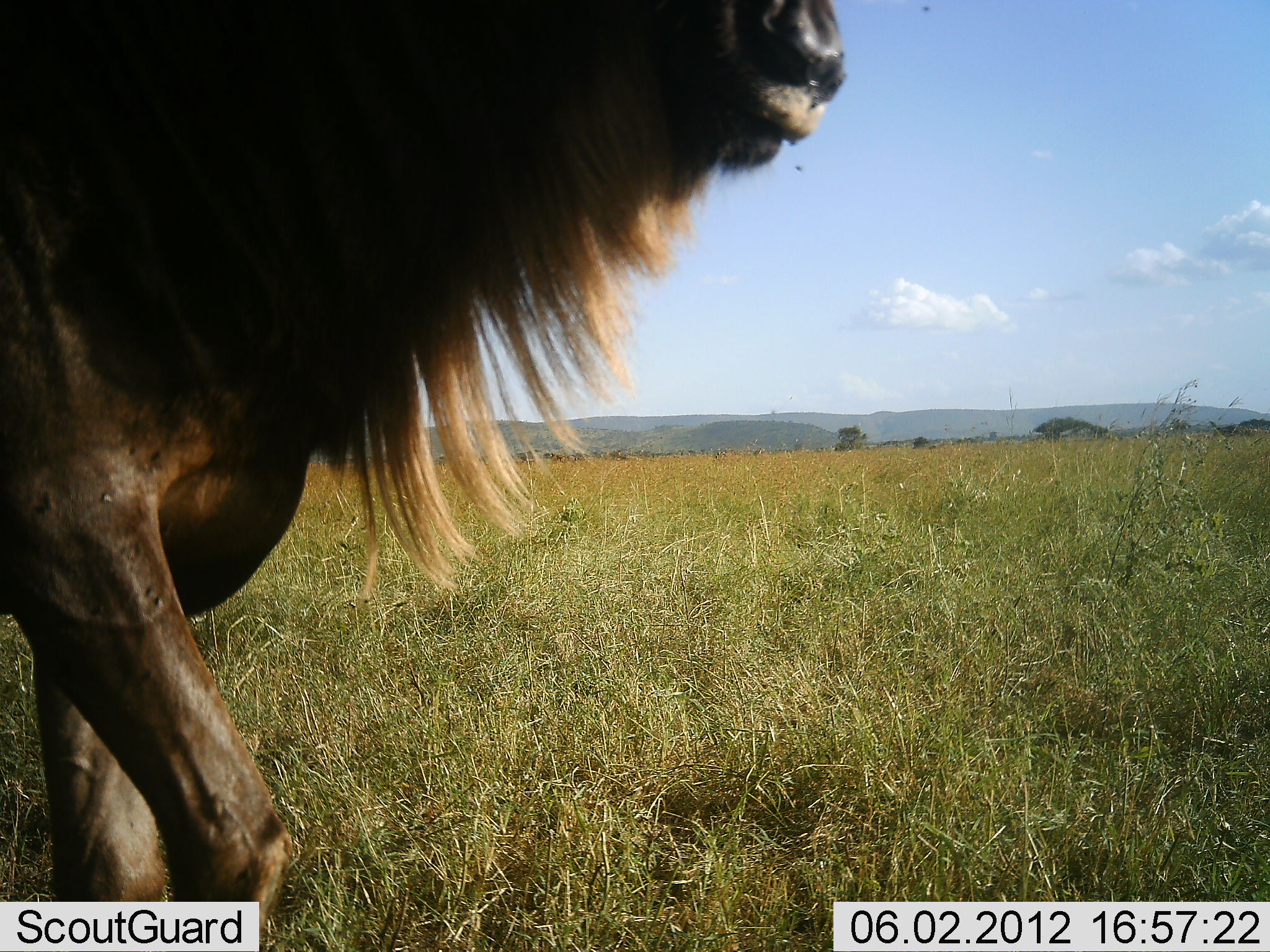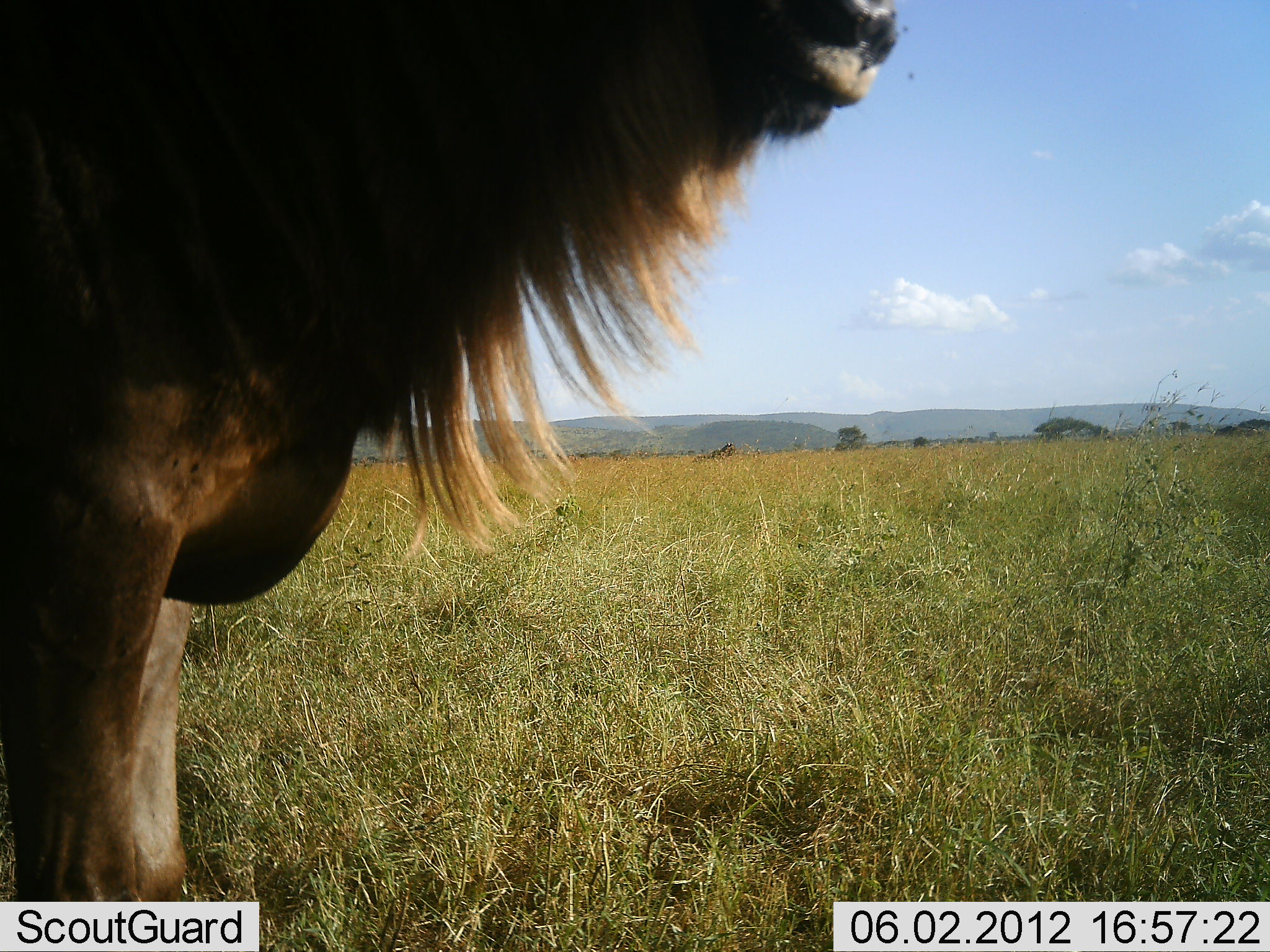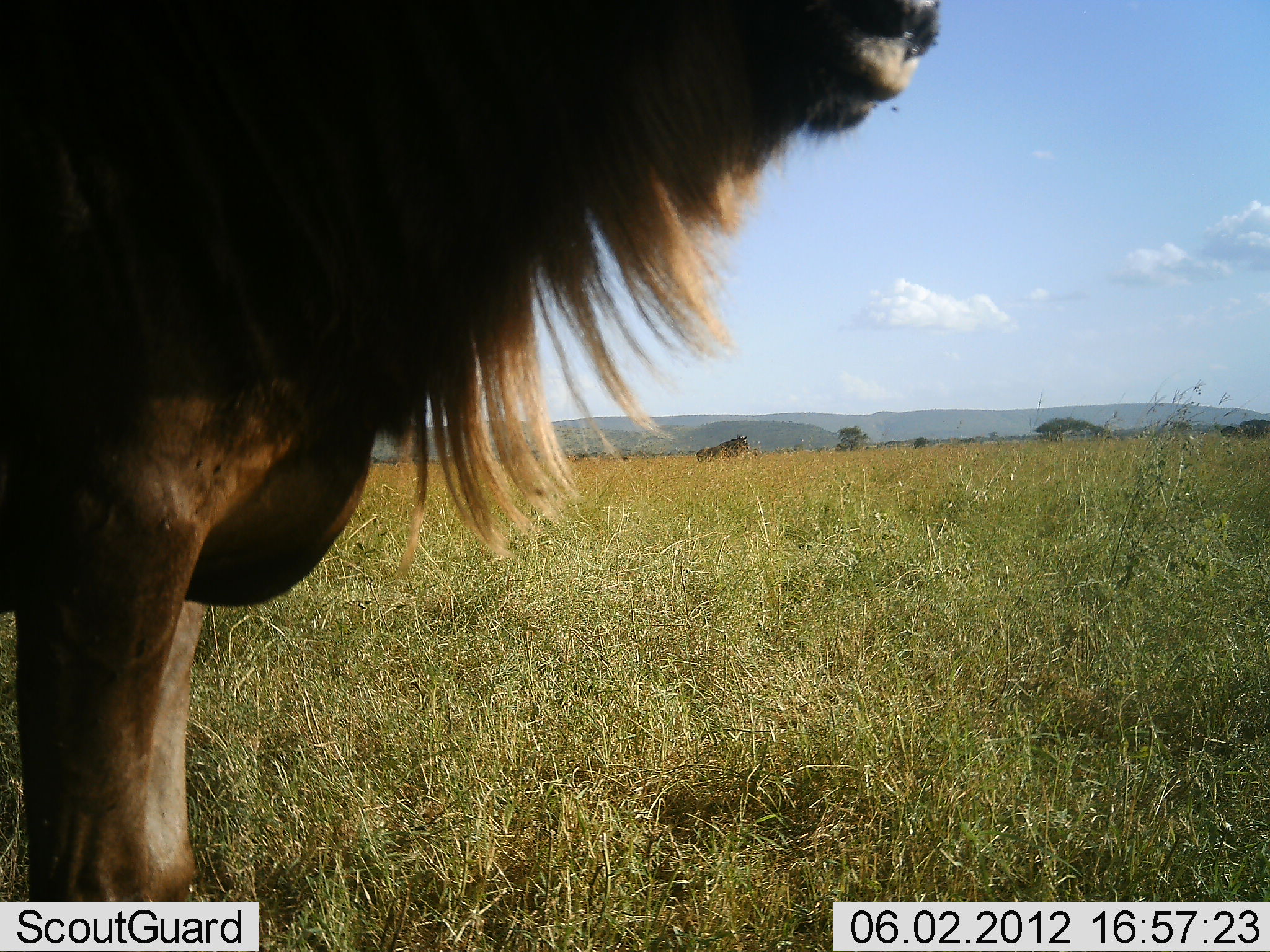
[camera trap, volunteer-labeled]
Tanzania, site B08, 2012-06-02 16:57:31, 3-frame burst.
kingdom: Animalia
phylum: Chordata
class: Mammalia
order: Artiodactyla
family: Bovidae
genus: Connochaetes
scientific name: Connochaetes taurinus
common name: blue wildebeest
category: wildebeest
Wildebeest (blue wildebeest) (Connochaetes taurinus), count 1. Behavior (volunteer vote fractions): standing 70%, resting 10%, moving 20%, interacting 0%. Young present (vote fraction): 0%. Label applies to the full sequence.